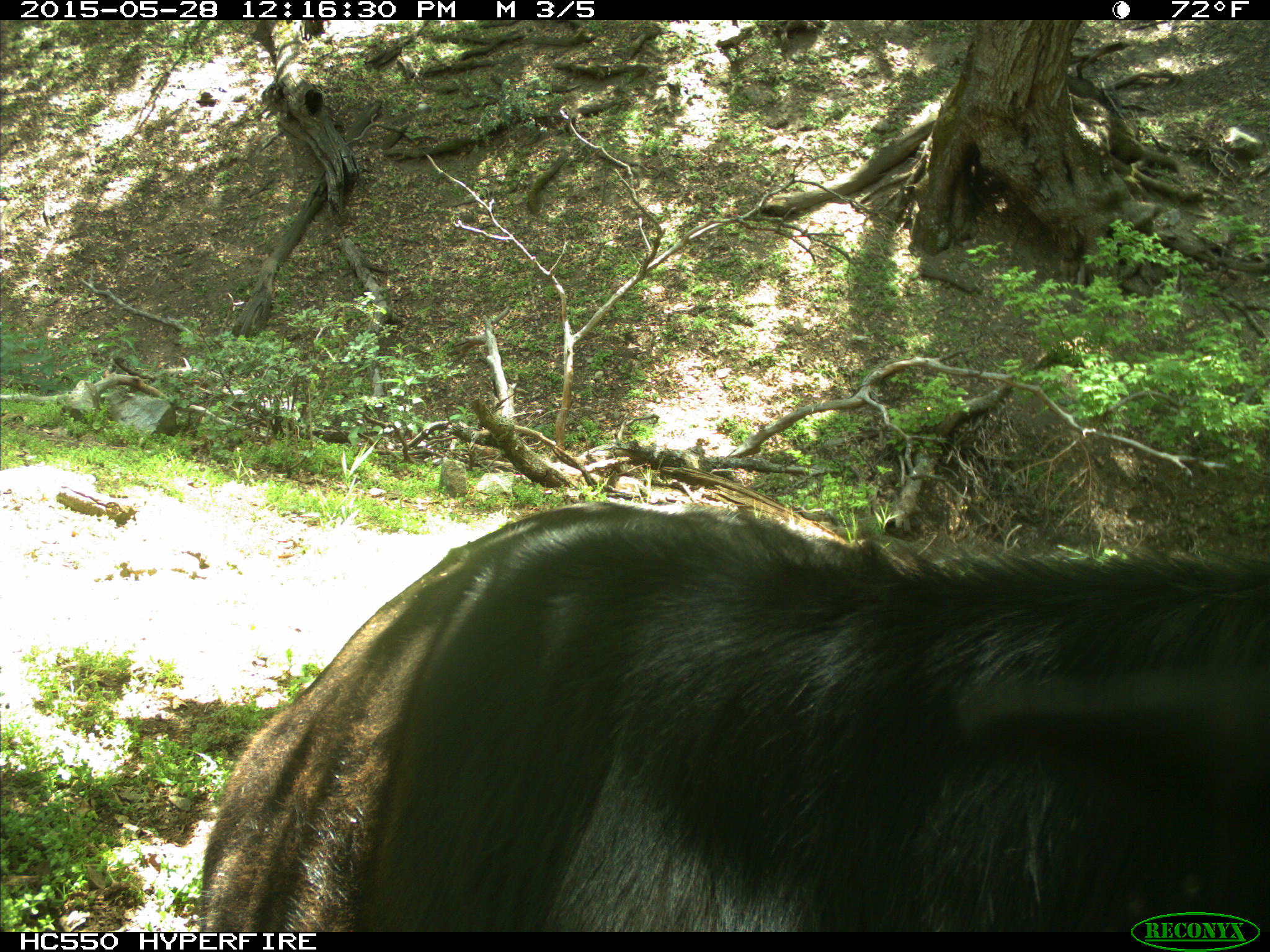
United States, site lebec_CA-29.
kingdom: Animalia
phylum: Chordata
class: Mammalia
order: Artiodactyla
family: Bovidae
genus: Bos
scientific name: Bos taurus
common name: domestic cow